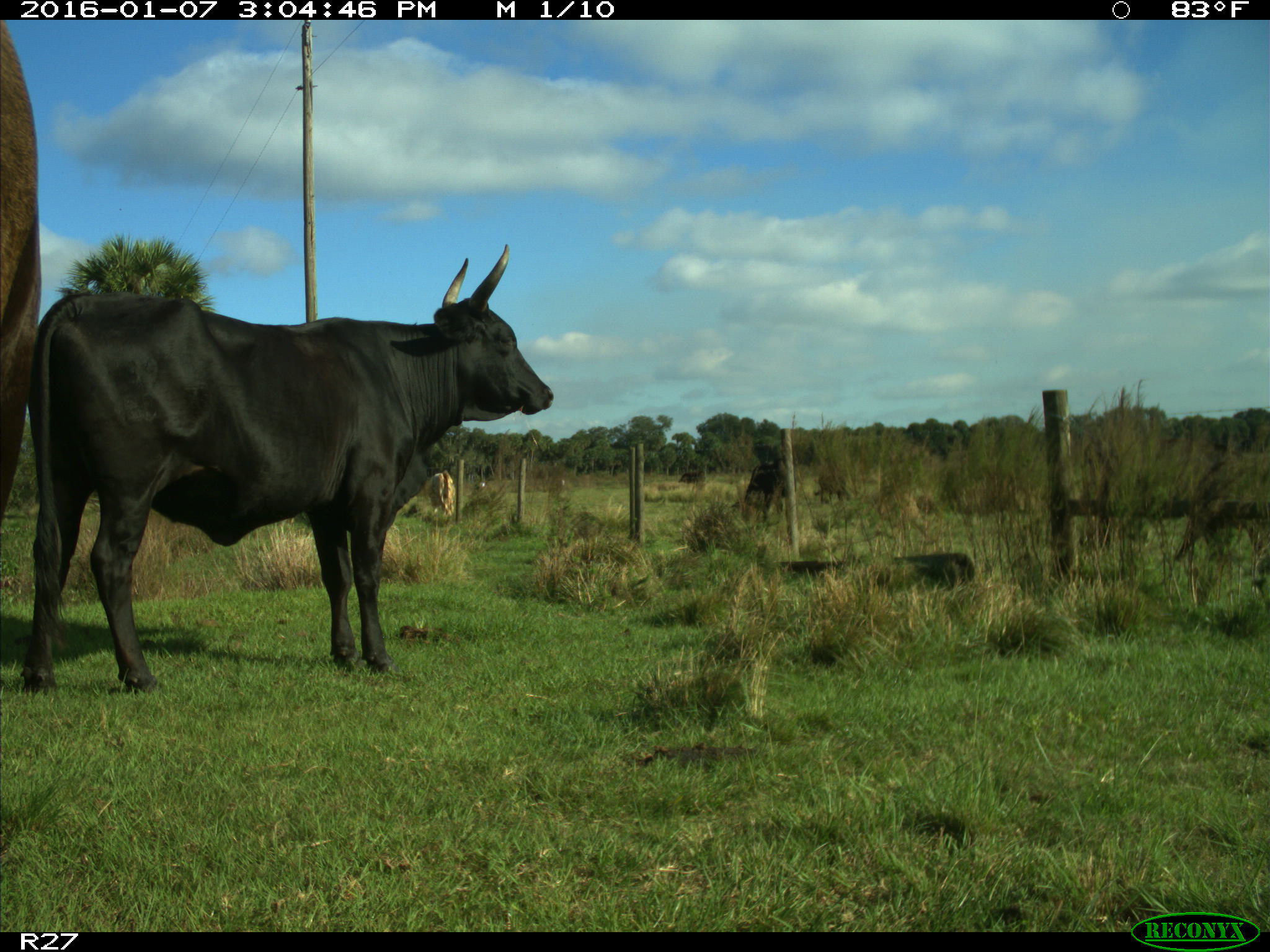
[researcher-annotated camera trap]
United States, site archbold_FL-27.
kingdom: Animalia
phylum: Chordata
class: Mammalia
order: Artiodactyla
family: Bovidae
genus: Bos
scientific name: Bos taurus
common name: domestic cow